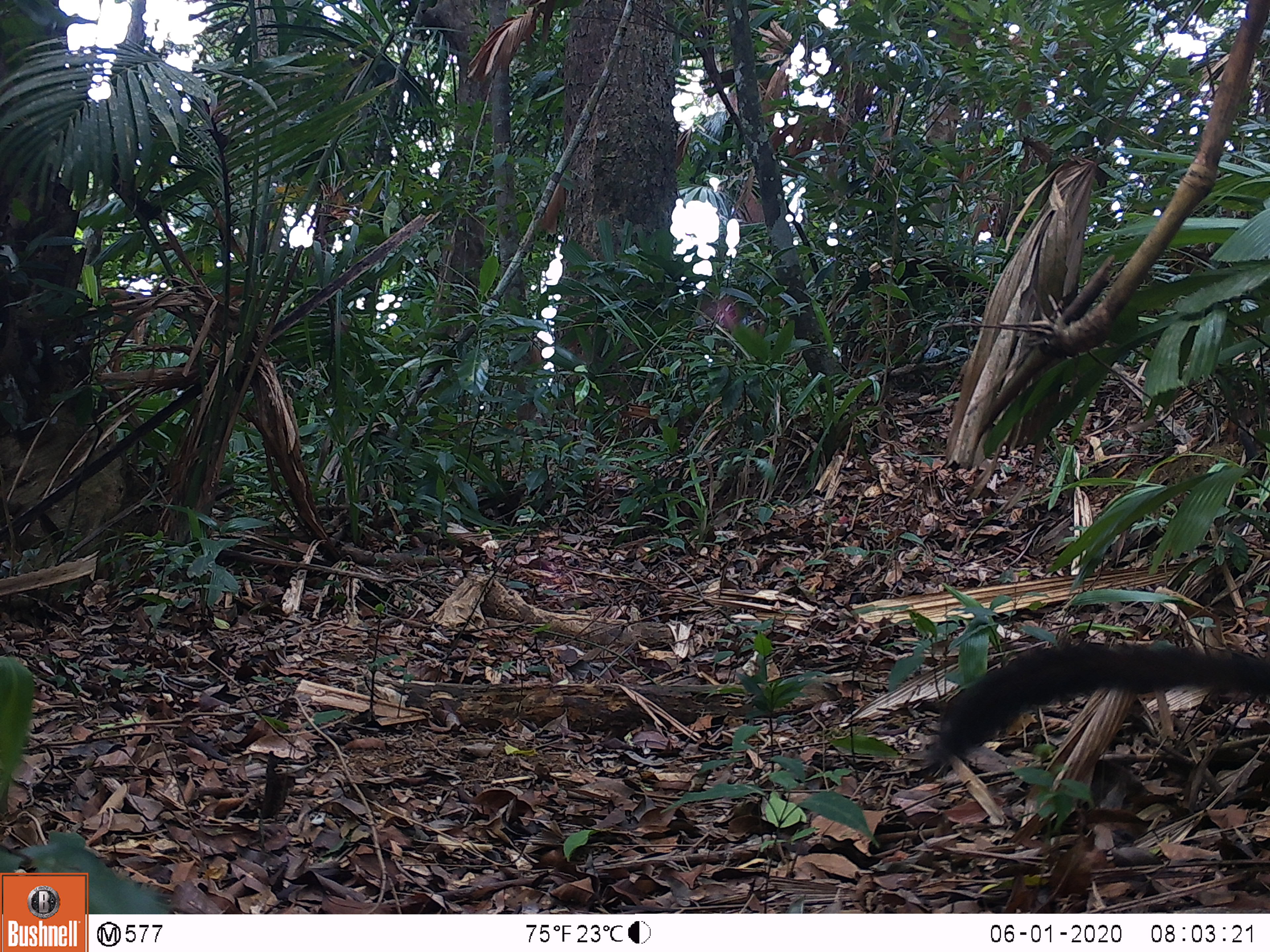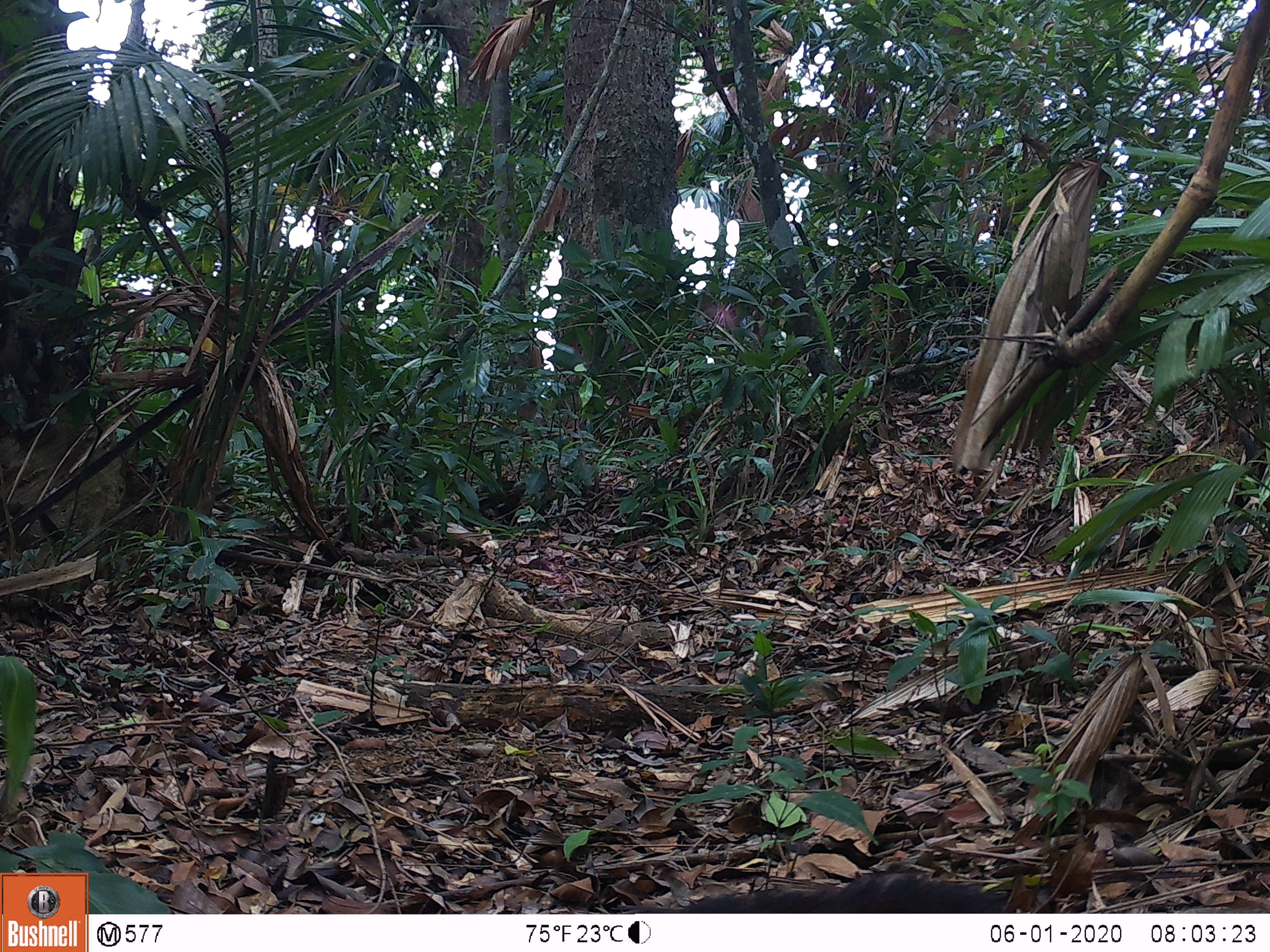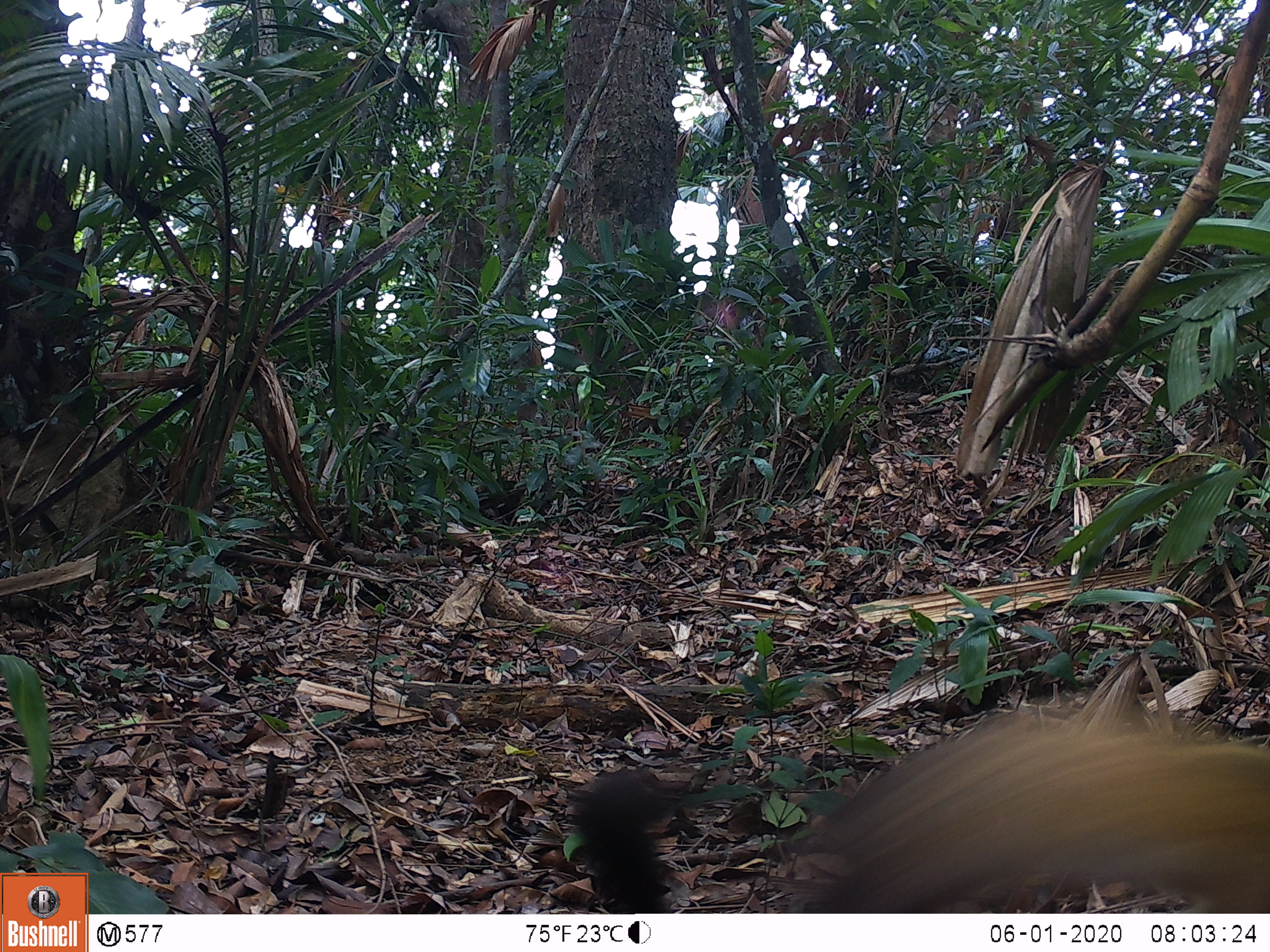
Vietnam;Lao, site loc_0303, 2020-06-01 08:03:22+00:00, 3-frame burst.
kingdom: Animalia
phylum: Chordata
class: Mammalia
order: Carnivora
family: Mustelidae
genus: Martes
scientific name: Martes flavigula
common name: yellow-throated marten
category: yellow throated marten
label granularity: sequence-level